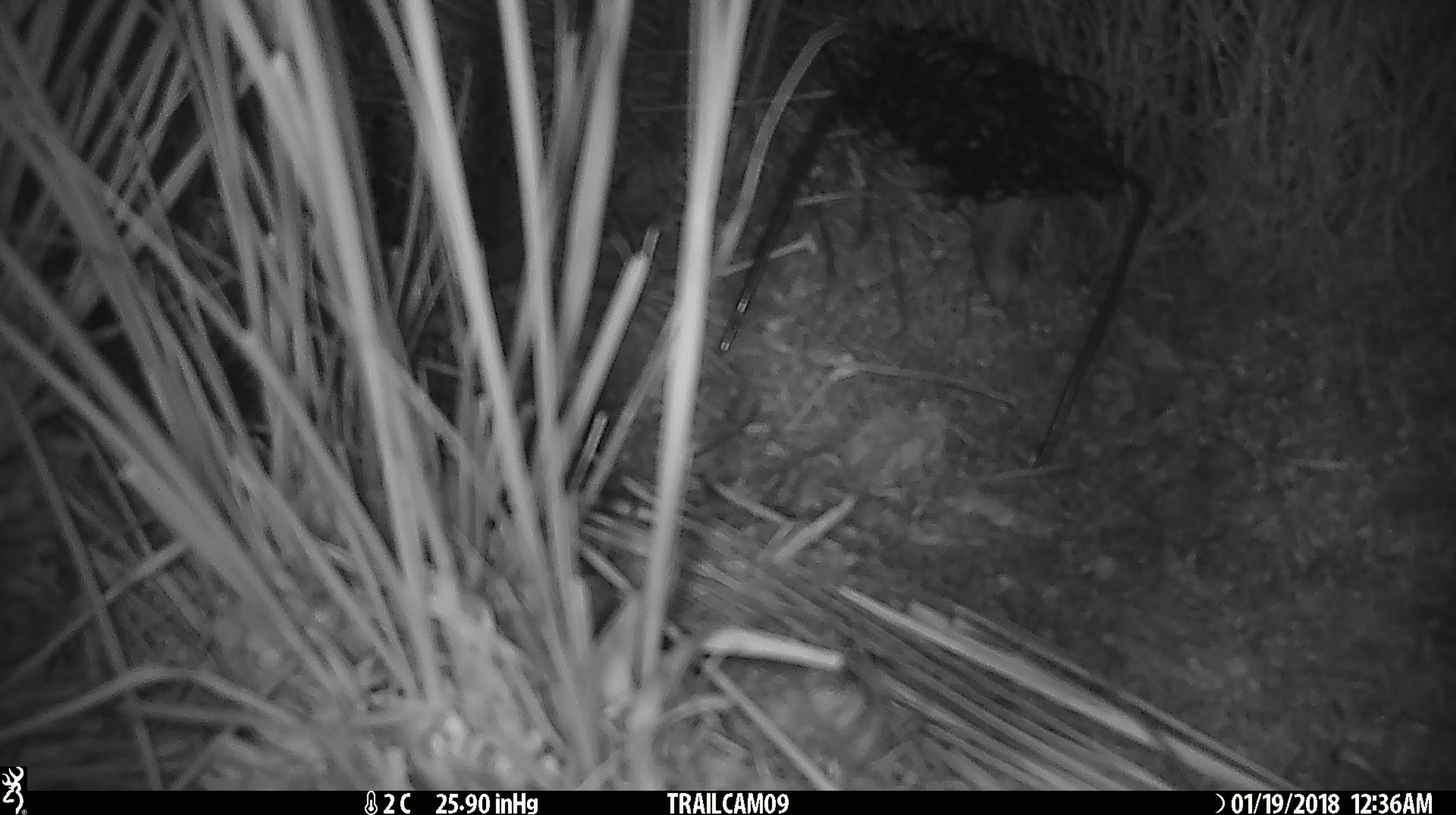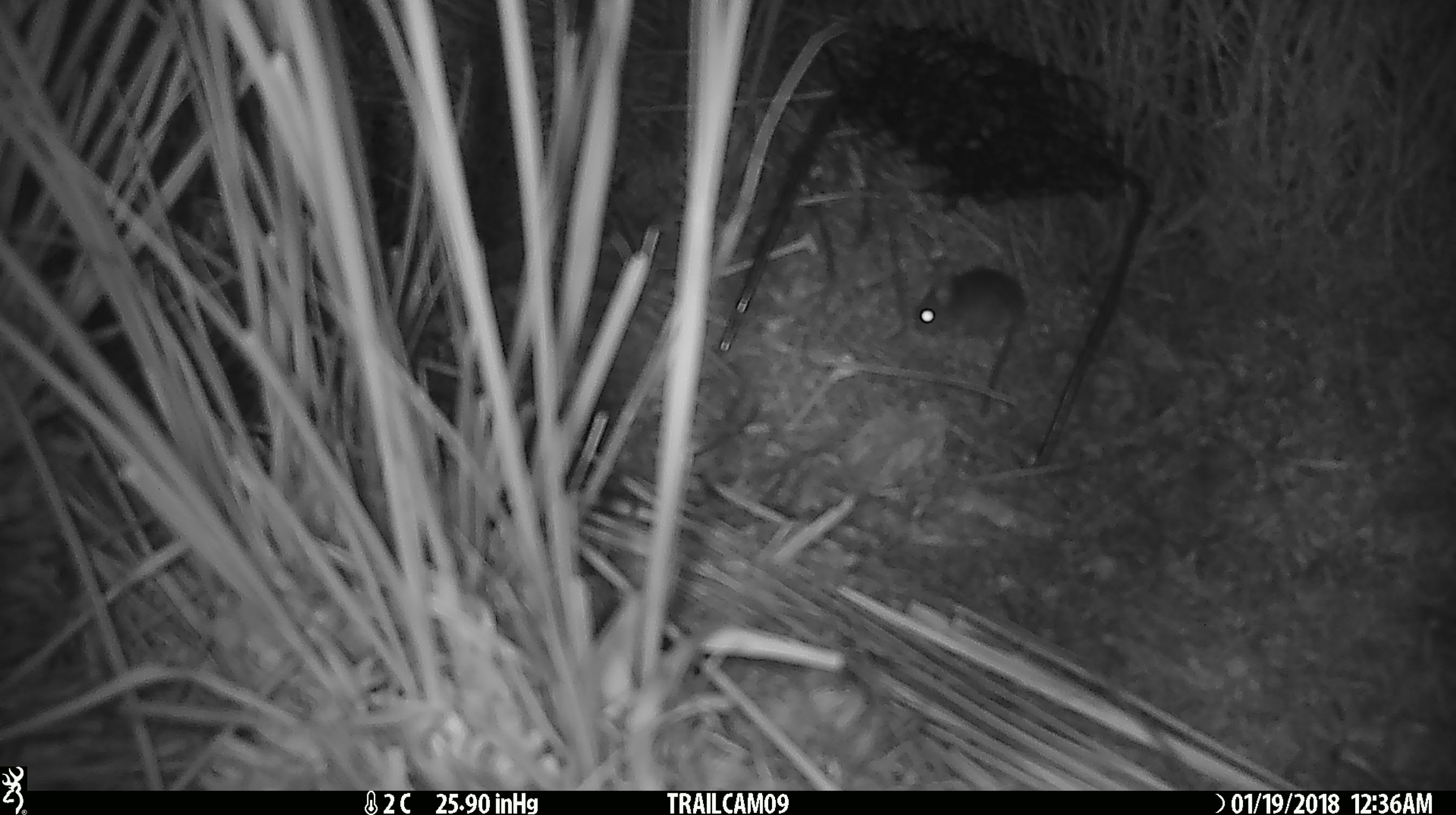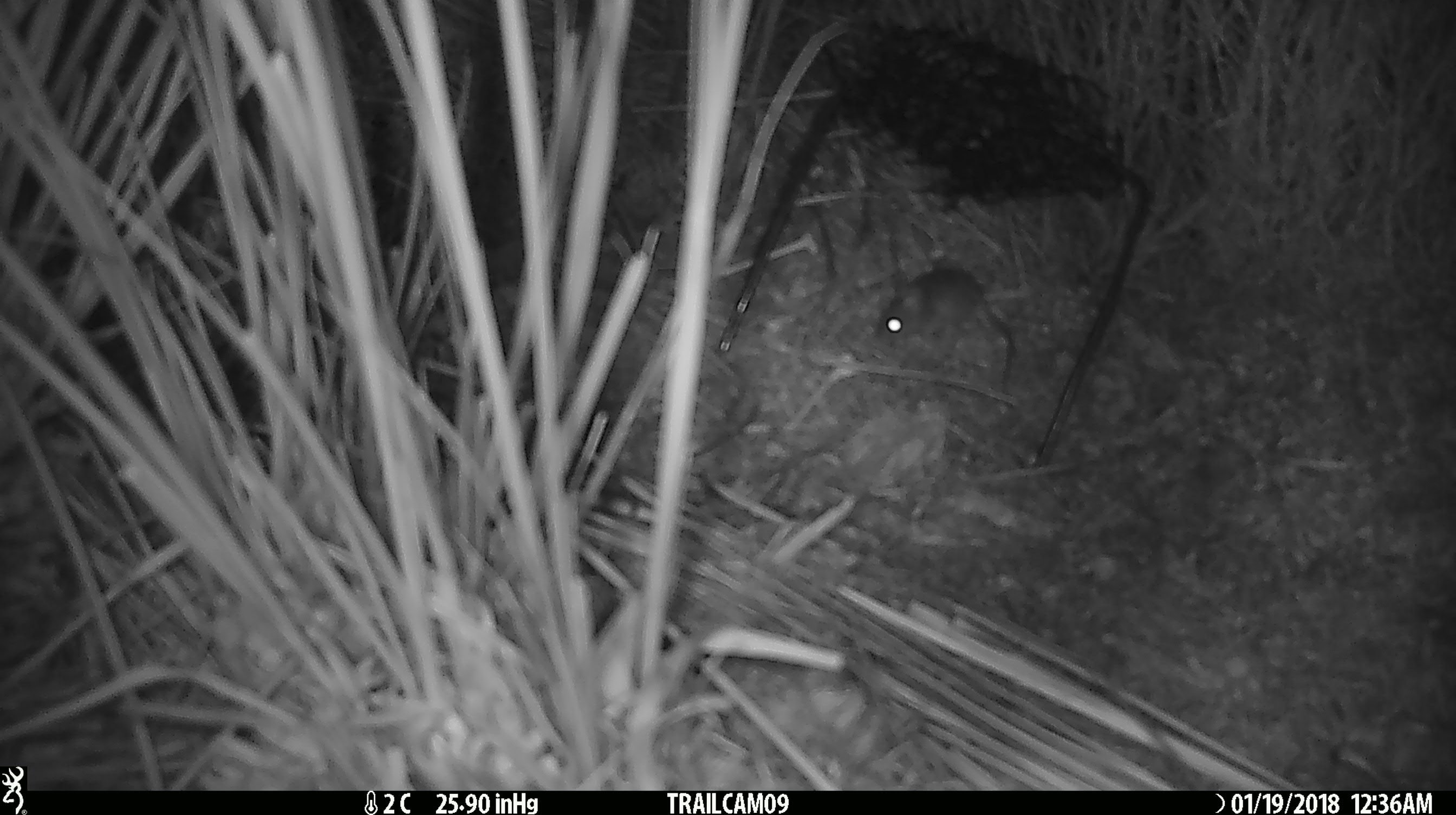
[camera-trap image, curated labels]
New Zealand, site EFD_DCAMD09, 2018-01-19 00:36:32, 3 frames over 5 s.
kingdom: Animalia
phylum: Chordata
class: Mammalia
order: Rodentia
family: Muridae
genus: Mus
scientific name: Mus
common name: mouse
Mouse (Mus).